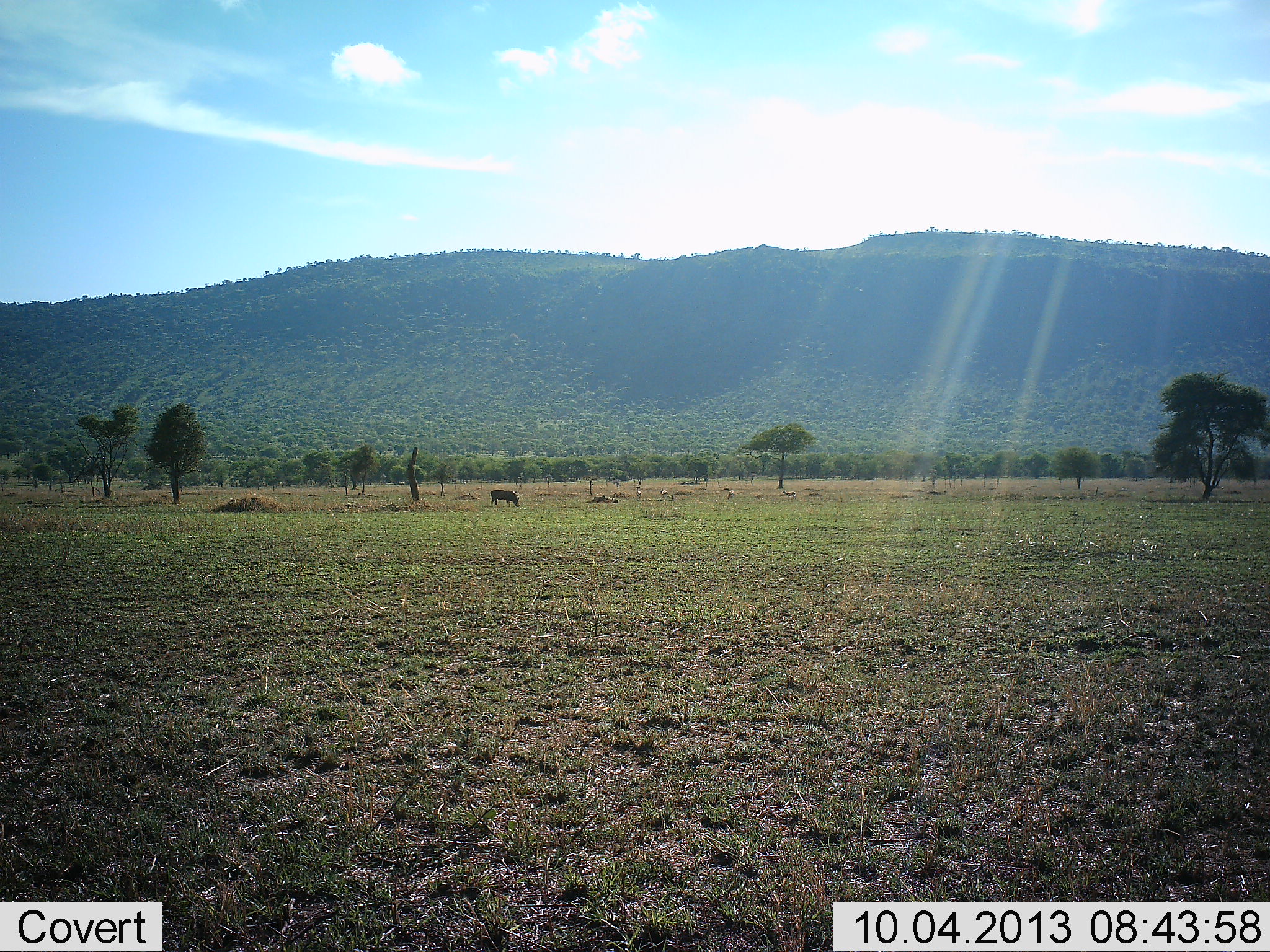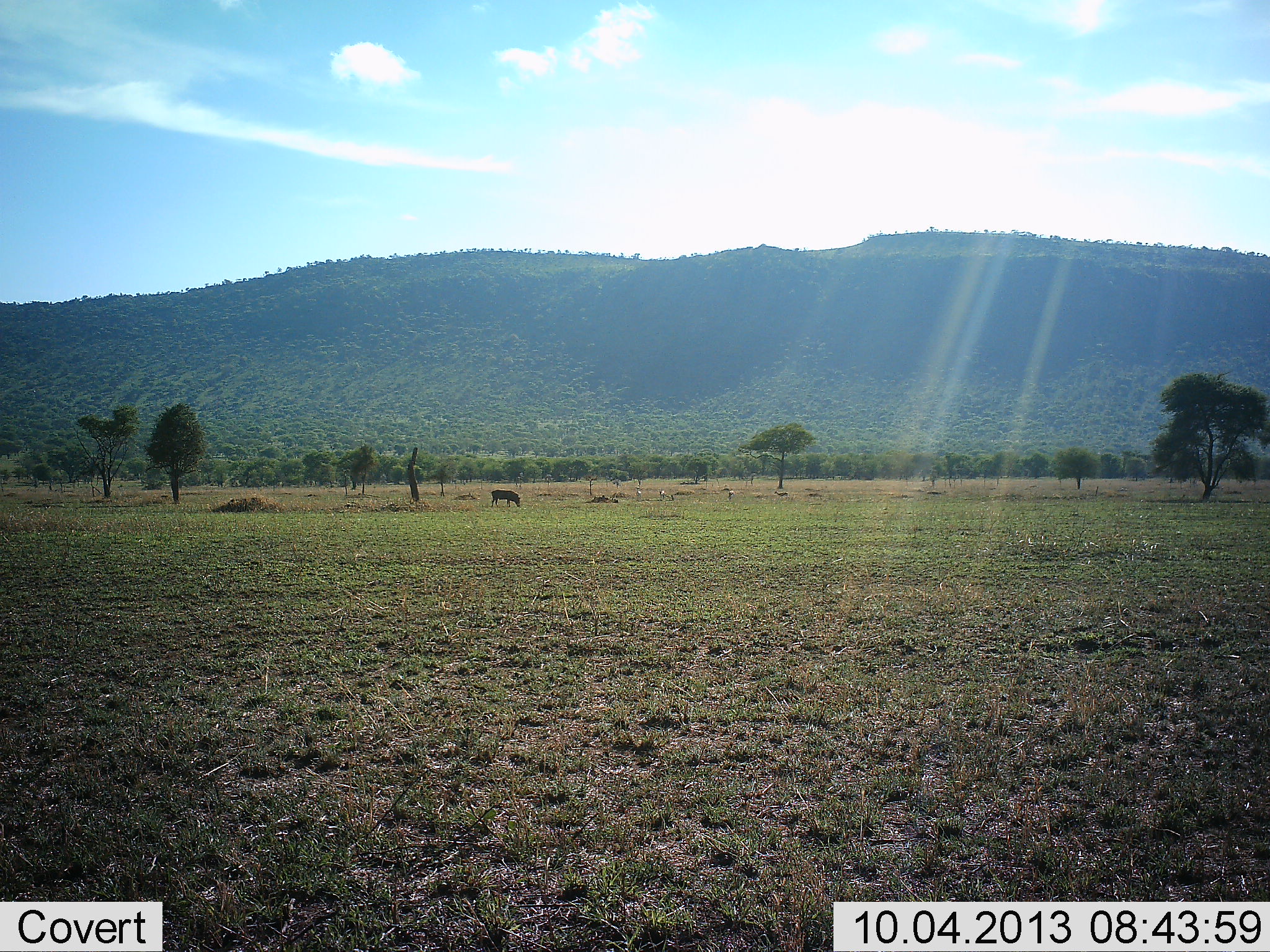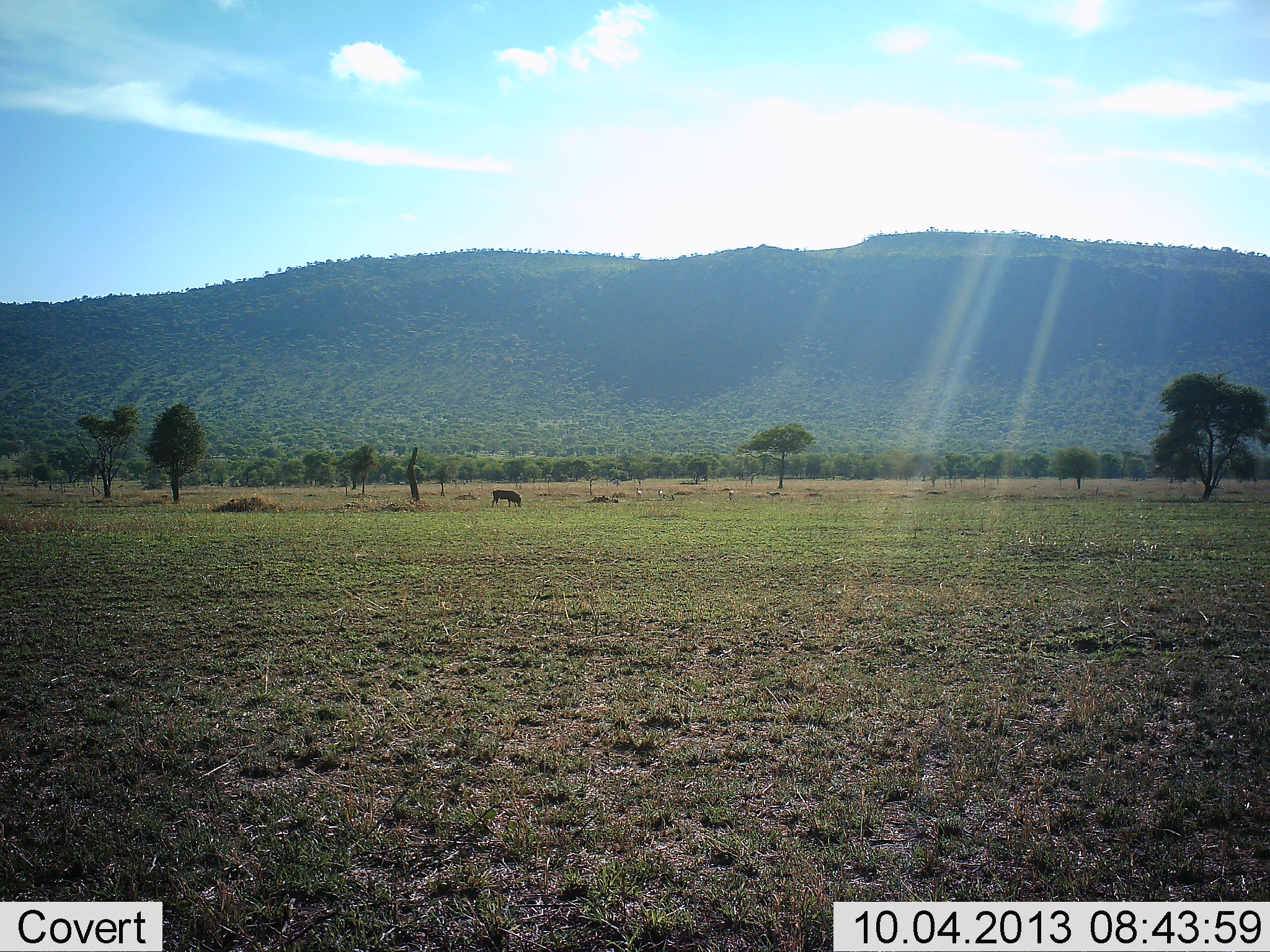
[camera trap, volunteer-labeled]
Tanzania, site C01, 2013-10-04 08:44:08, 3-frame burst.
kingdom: Animalia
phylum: Chordata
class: Mammalia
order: Artiodactyla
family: Suidae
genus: Phacochoerus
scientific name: Phacochoerus africanus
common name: warthog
Warthog (Phacochoerus africanus), count 1. Behavior (volunteer vote fractions): standing 46%, resting 0%, moving 8%, interacting 0%. Young present (vote fraction): 0%. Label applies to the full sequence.